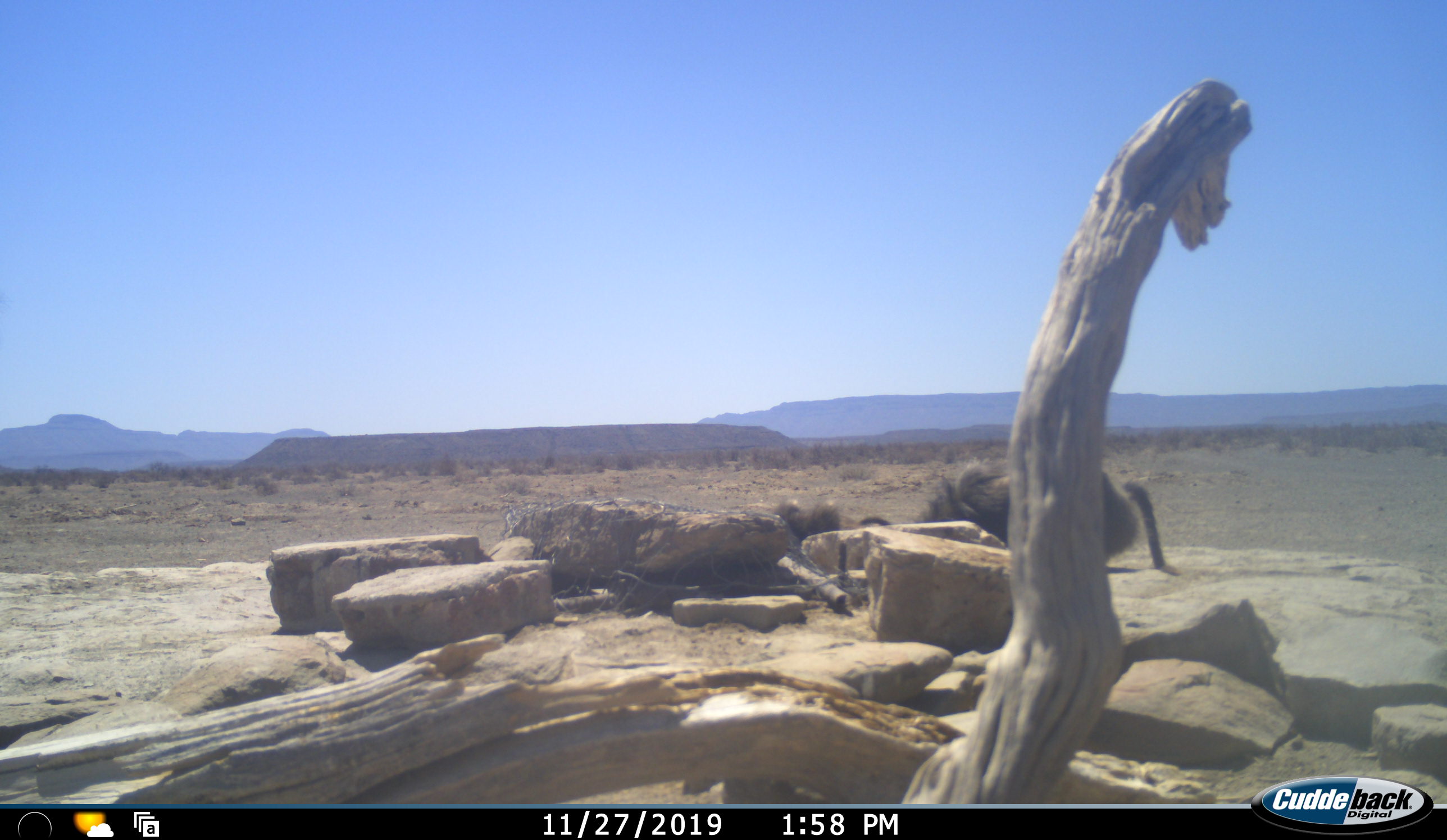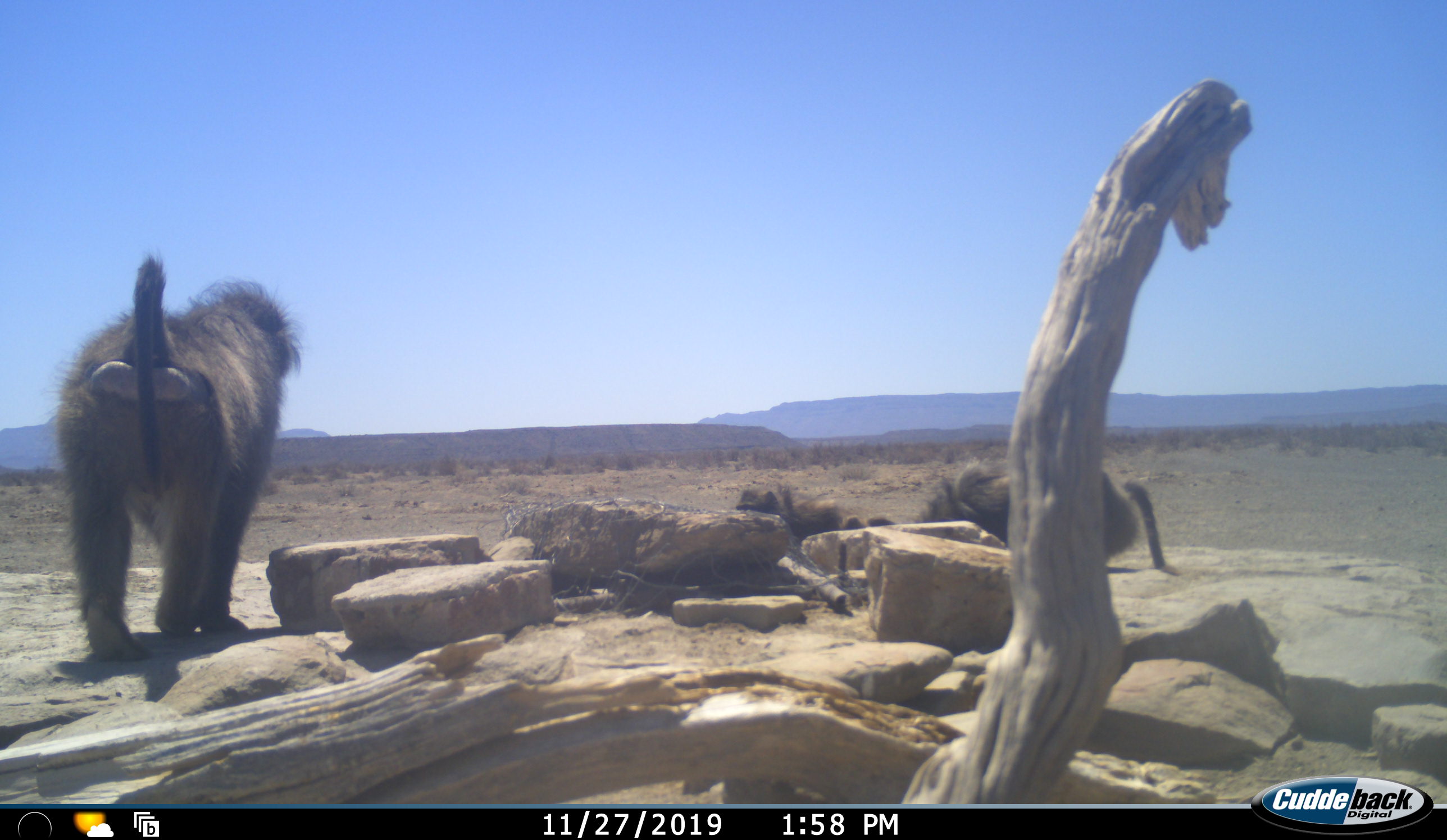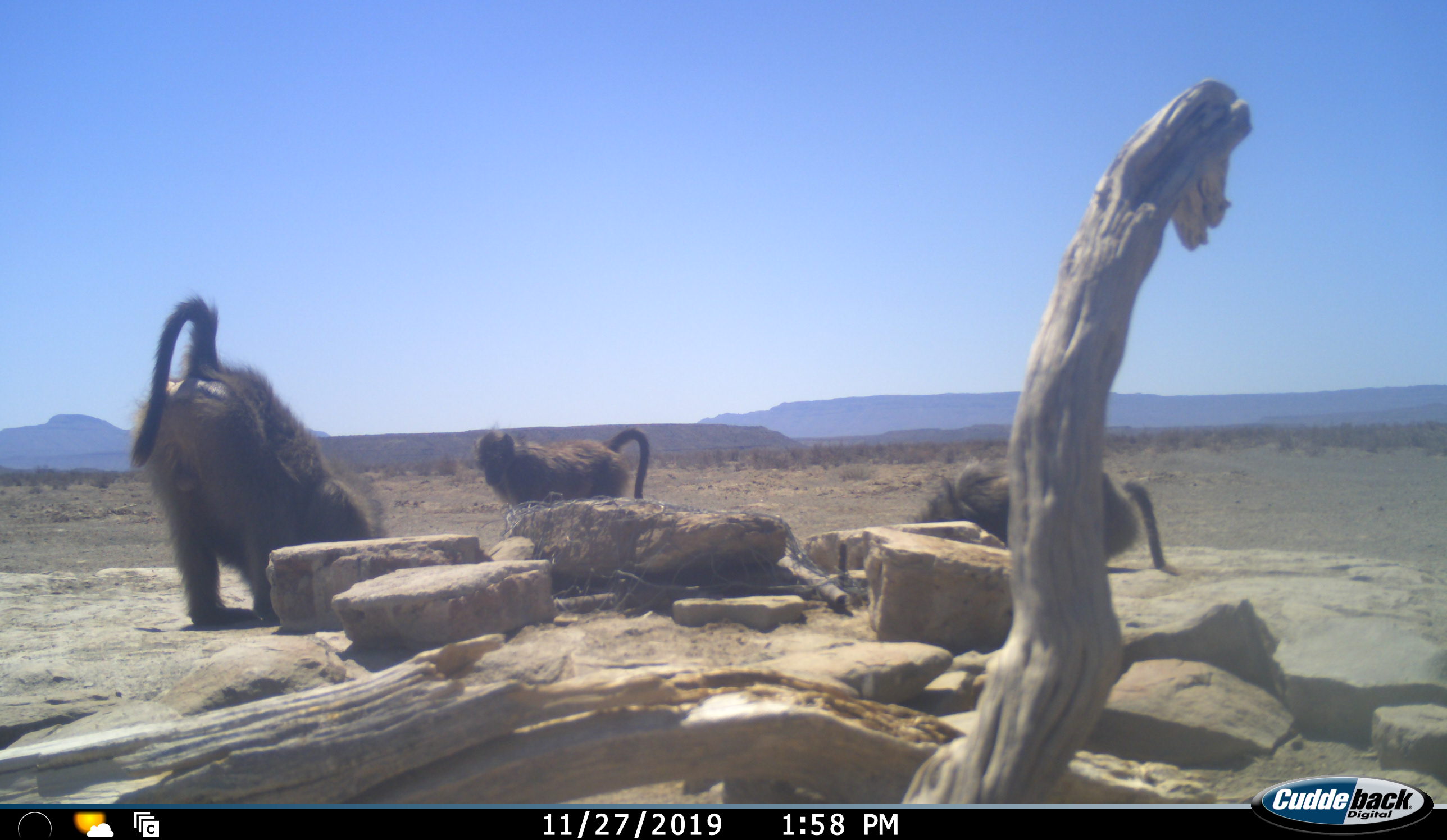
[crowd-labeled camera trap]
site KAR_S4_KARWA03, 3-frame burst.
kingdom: Animalia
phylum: Chordata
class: Mammalia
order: Primates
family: Cercopithecidae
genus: Papio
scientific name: Papio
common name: baboon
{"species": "baboon (Papio)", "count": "3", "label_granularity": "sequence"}